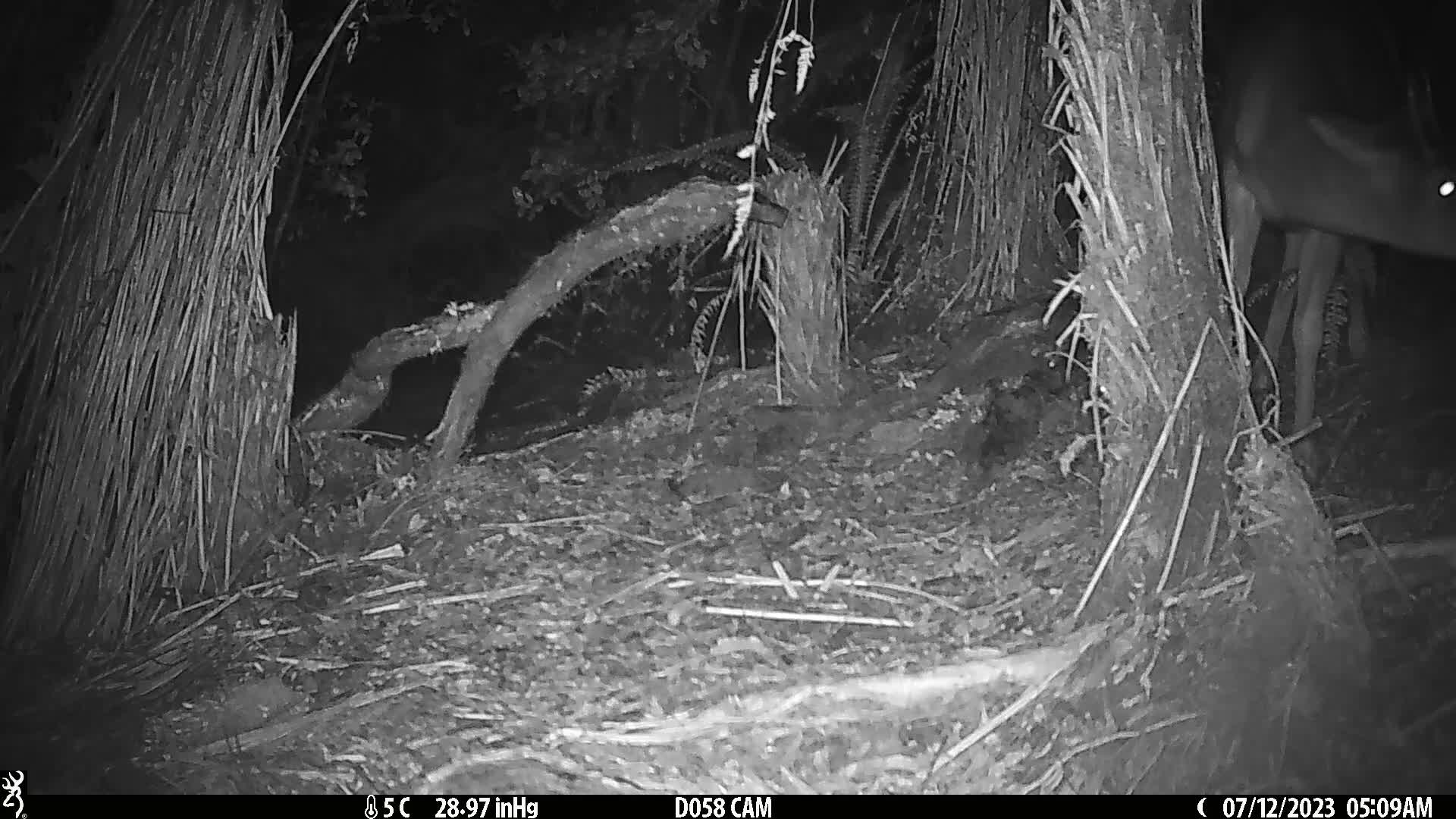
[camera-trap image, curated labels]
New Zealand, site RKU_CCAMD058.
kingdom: Animalia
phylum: Chordata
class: Mammalia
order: Artiodactyla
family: Cervidae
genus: Odocoileus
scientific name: Odocoileus virginianus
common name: white-tailed deer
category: white tailed deer